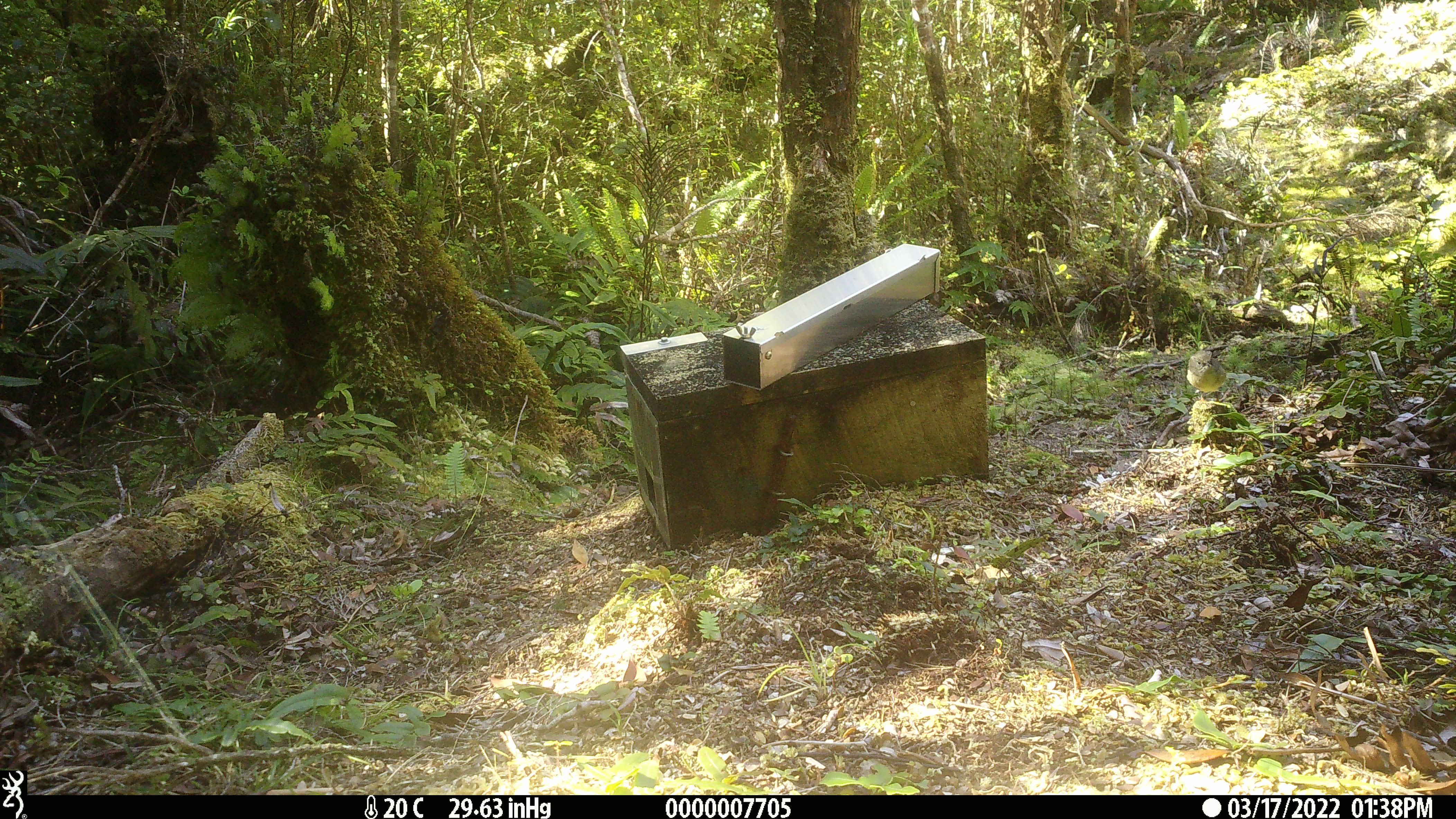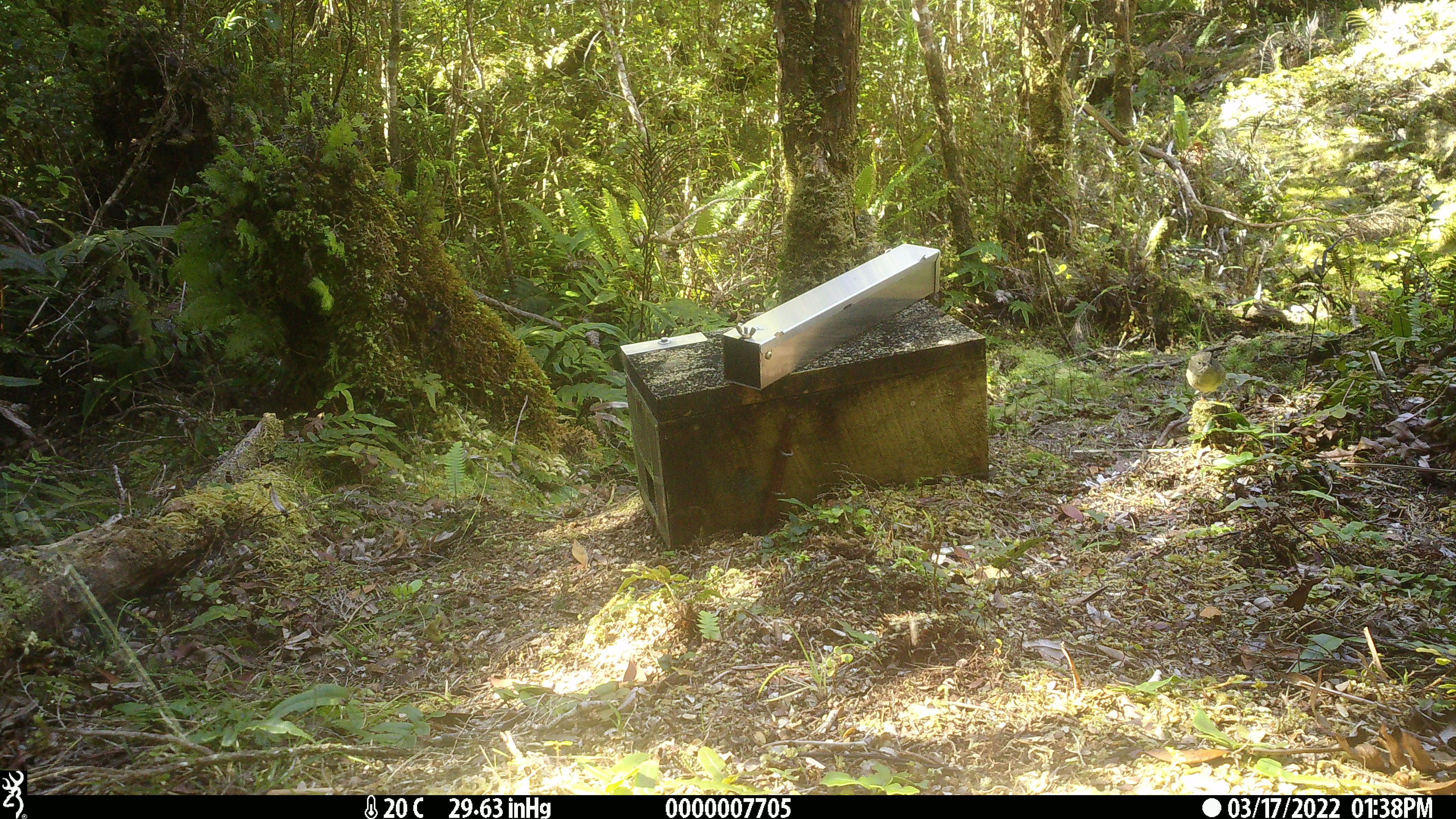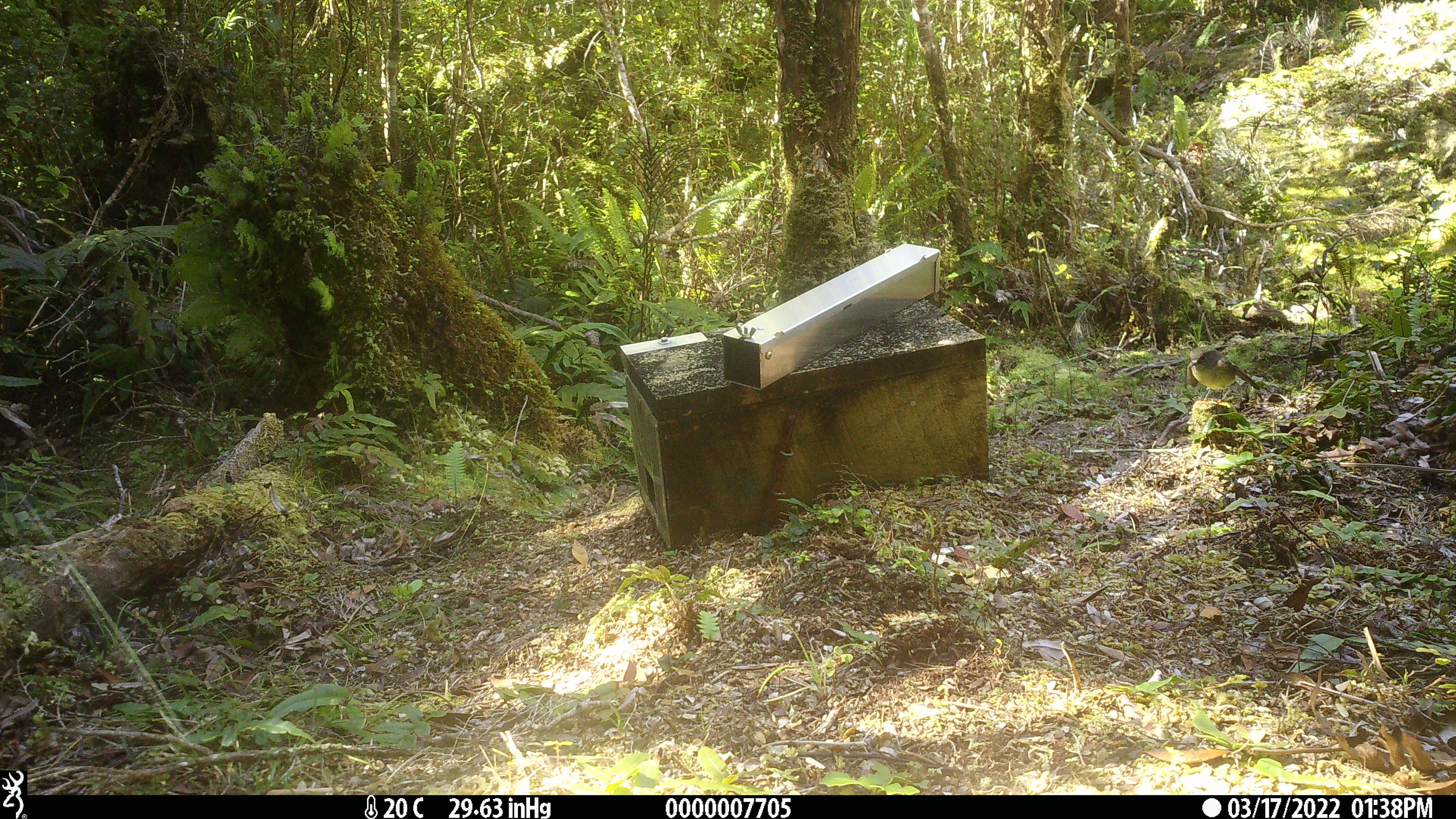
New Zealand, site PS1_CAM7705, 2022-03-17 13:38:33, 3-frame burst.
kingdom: Animalia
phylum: Chordata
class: Aves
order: Passeriformes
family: Petroicidae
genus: Petroica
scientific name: Petroica macrocephala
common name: tomtit